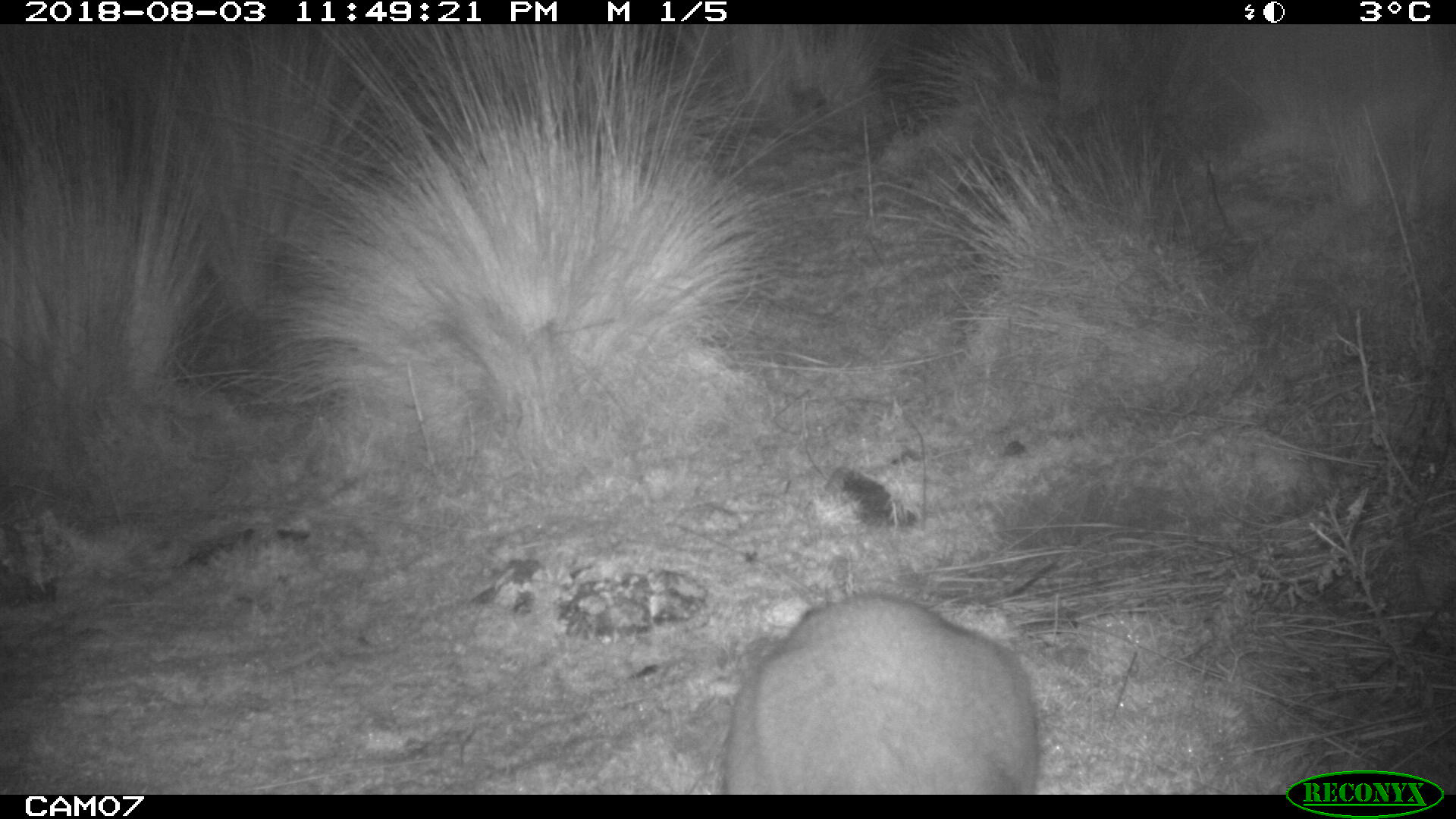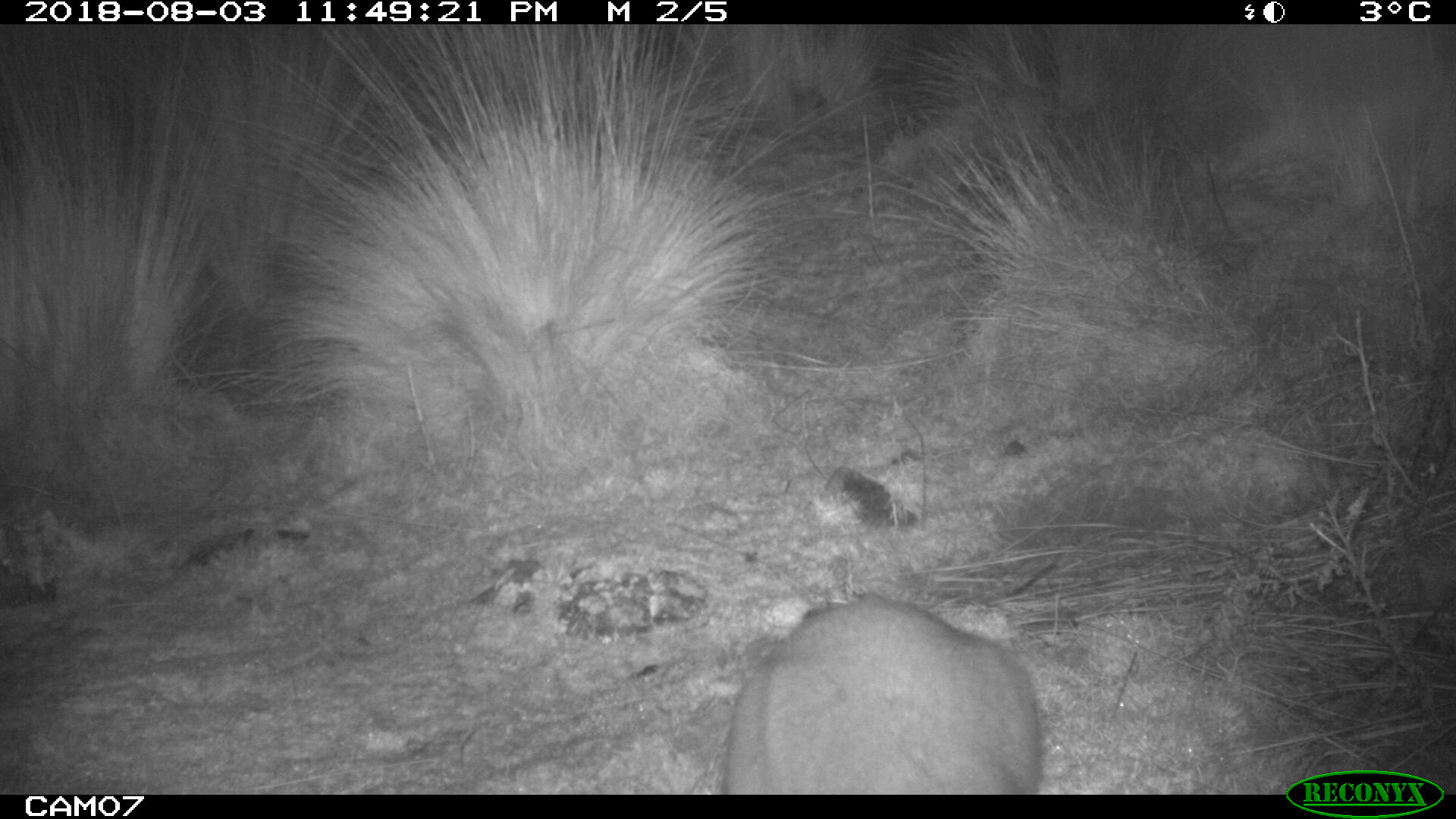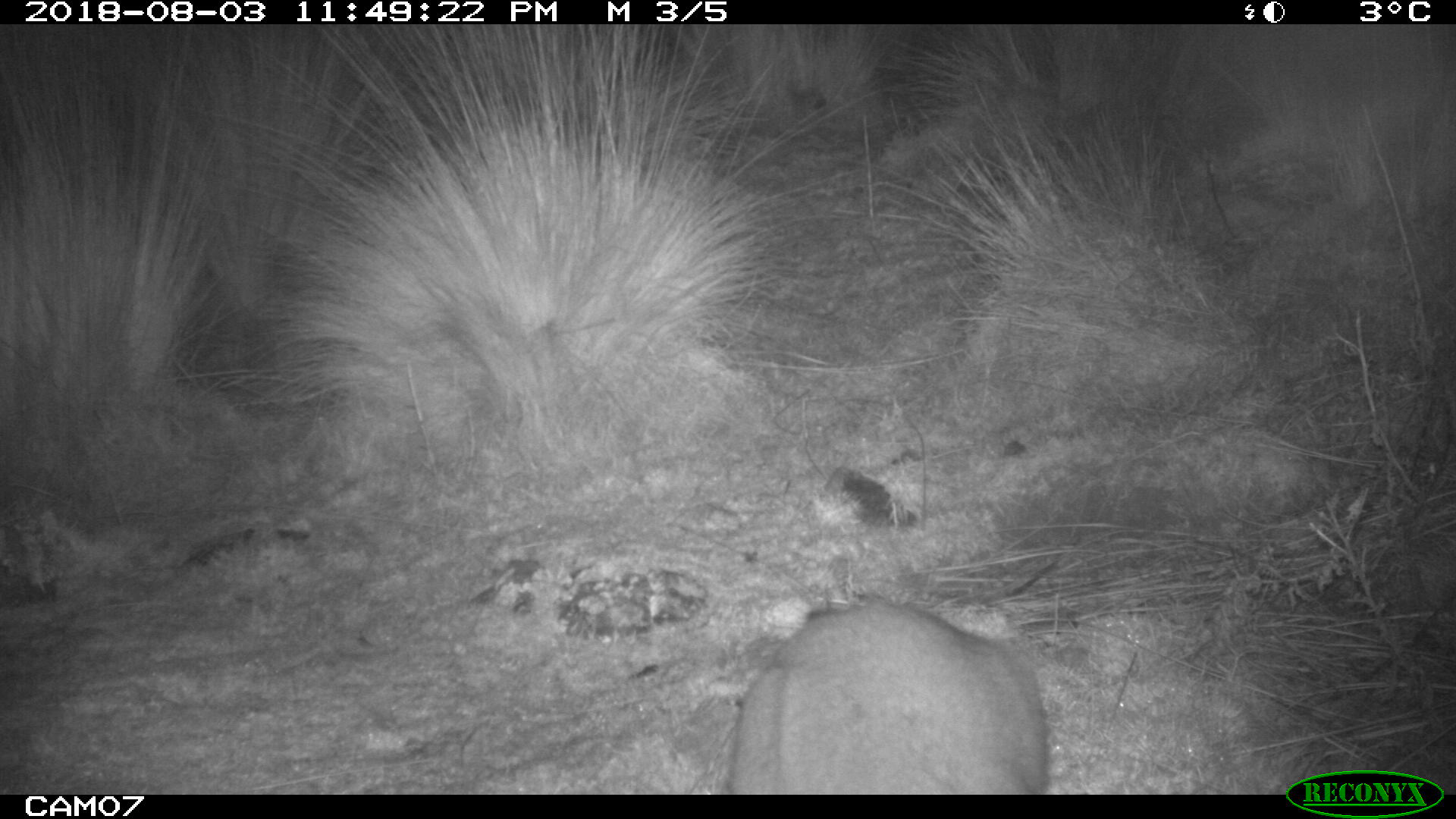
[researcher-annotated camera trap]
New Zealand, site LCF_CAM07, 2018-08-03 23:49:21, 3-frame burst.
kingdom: Animalia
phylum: Chordata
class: Mammalia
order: Diprotodontia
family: Macropodidae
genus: Notamacropus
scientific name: Notamacropus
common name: wallaby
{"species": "wallaby (Notamacropus)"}